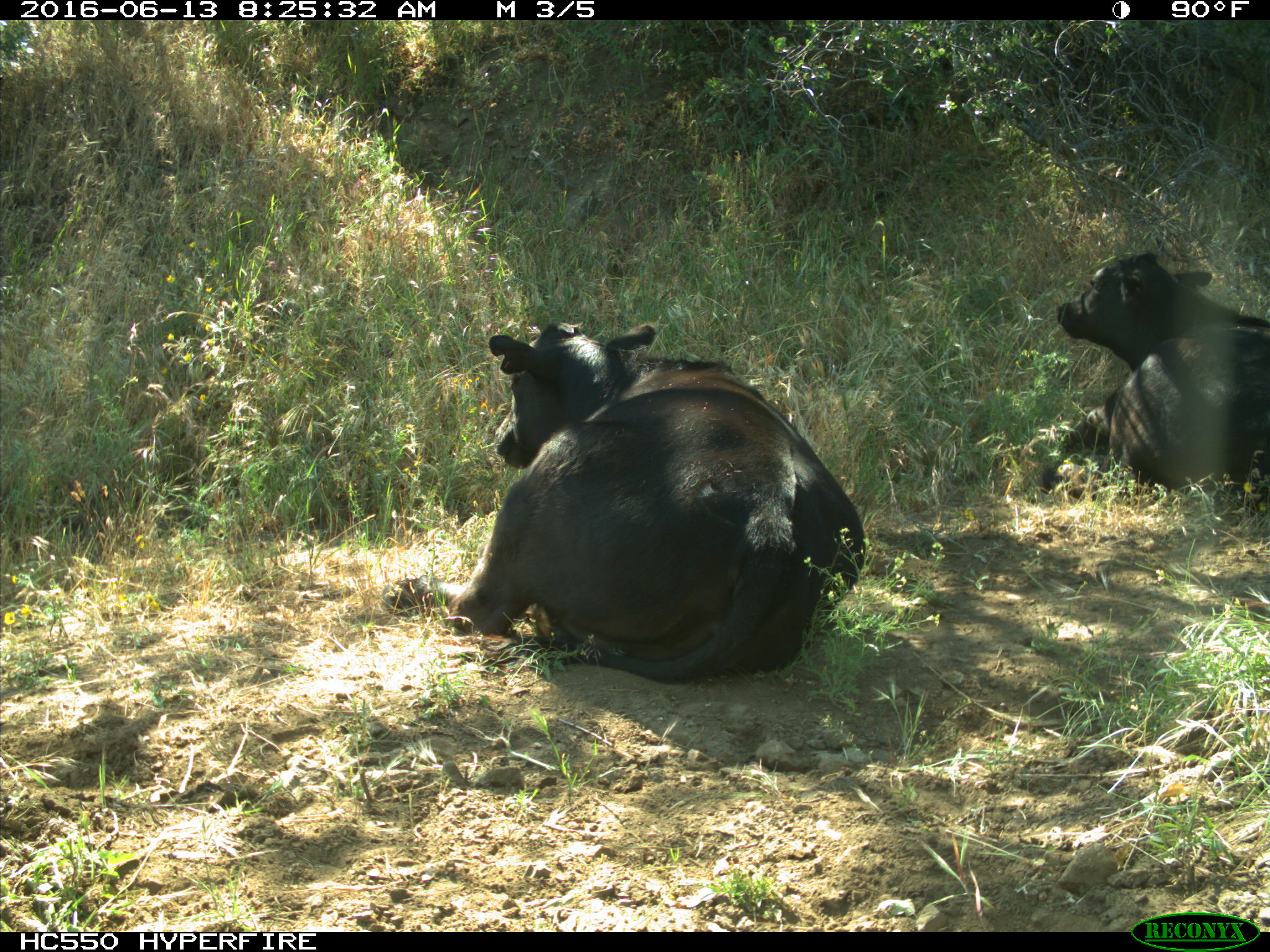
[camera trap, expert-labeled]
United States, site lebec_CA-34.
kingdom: Animalia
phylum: Chordata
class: Mammalia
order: Artiodactyla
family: Bovidae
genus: Bos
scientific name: Bos taurus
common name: domestic cow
Bos taurus (domestic cow).